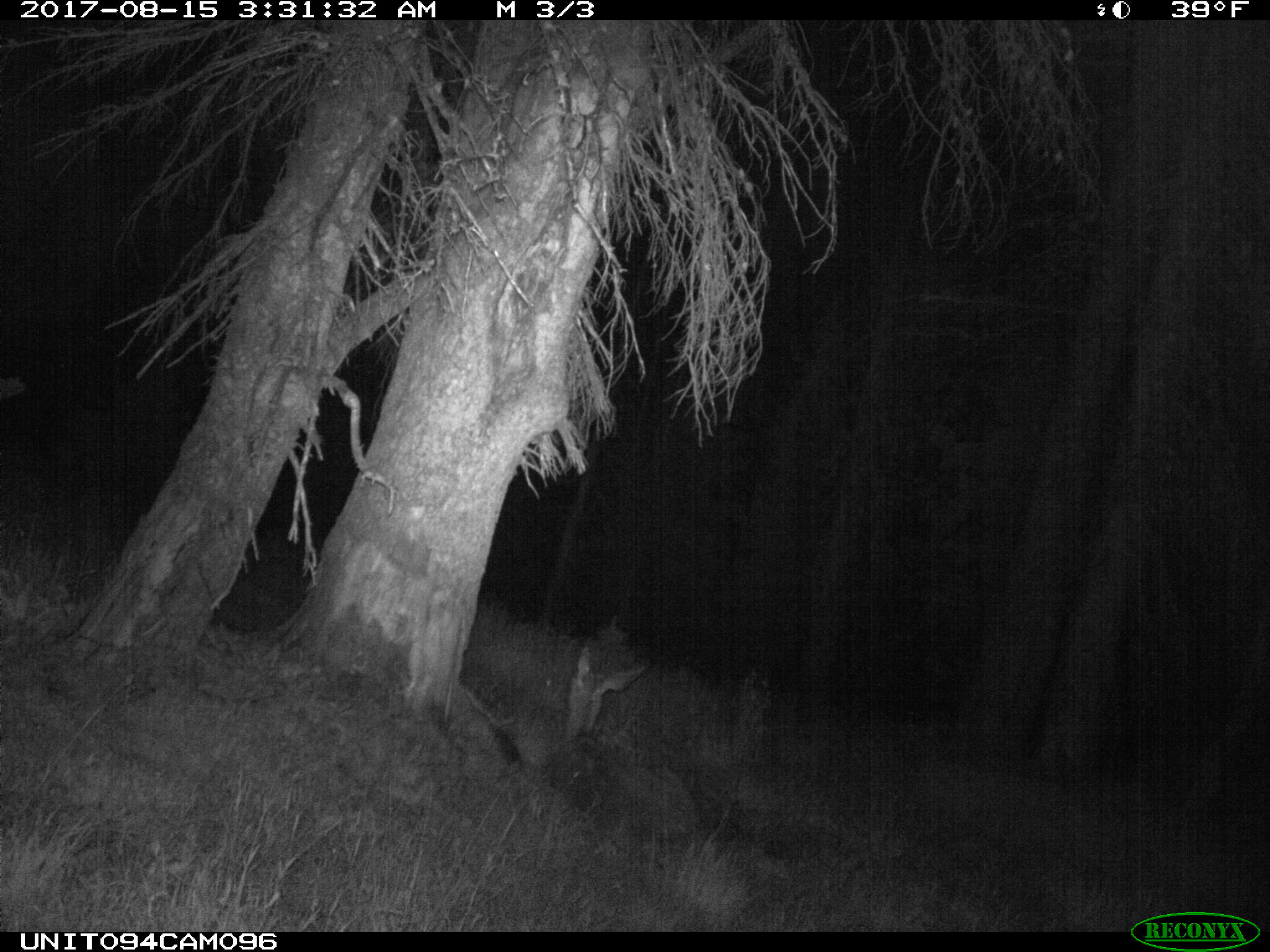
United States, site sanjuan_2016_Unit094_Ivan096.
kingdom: Animalia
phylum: Chordata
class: Mammalia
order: Artiodactyla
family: Cervidae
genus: Odocoileus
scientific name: Odocoileus hemionus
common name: mule deer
Odocoileus hemionus (mule deer).